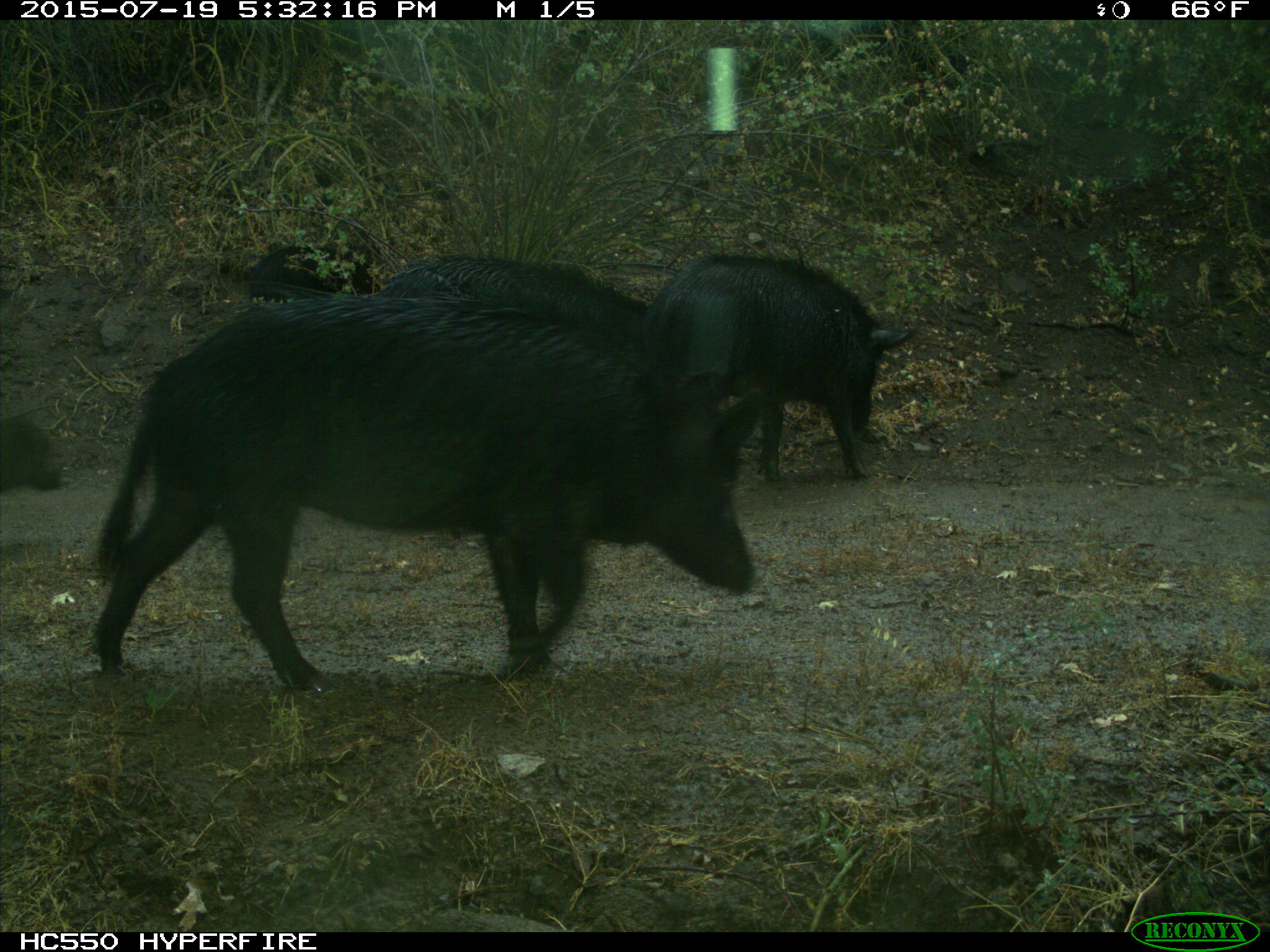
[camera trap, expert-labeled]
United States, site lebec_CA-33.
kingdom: Animalia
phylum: Chordata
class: Mammalia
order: Artiodactyla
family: Suidae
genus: Sus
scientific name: Sus scrofa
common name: wild boar